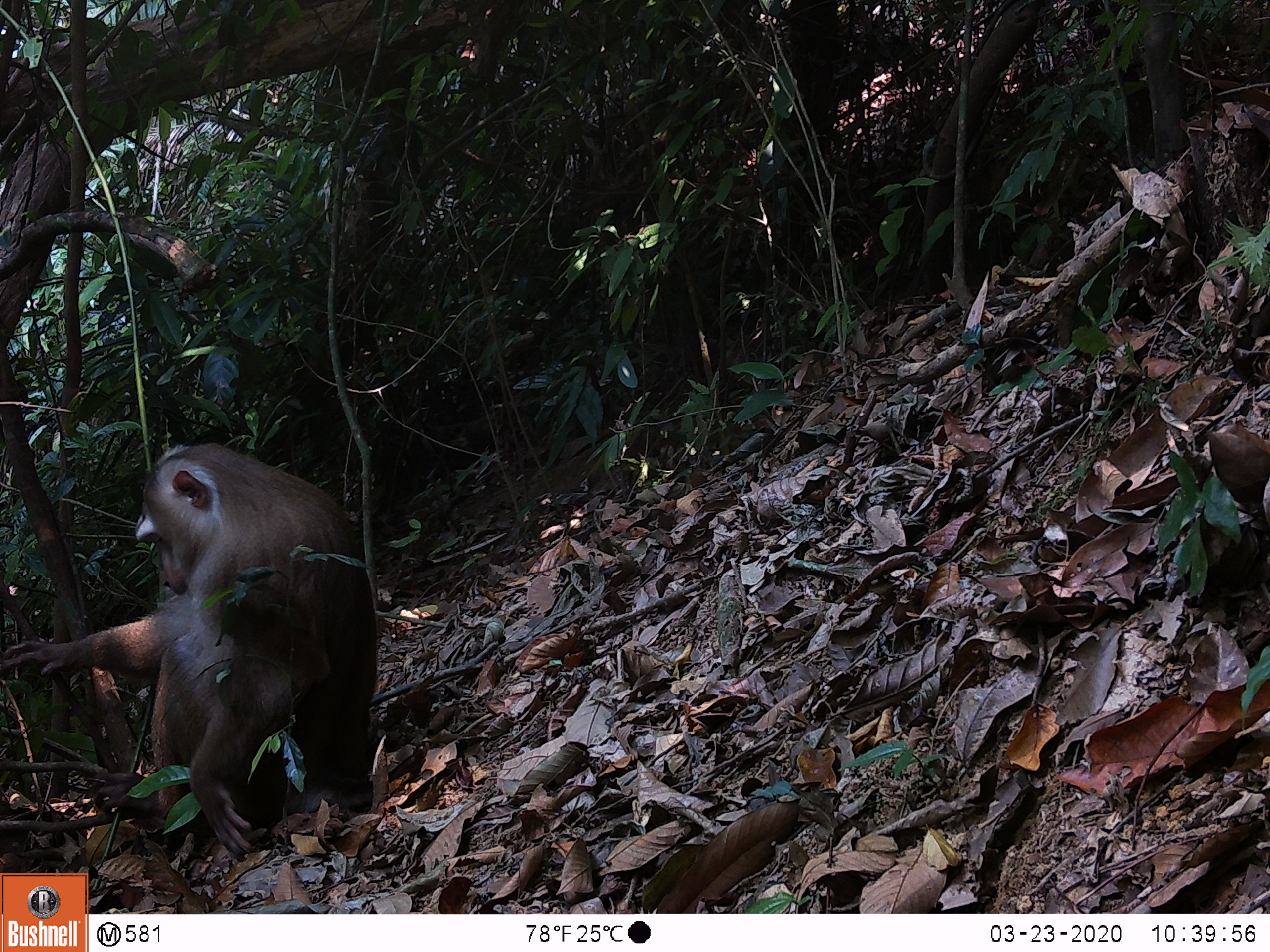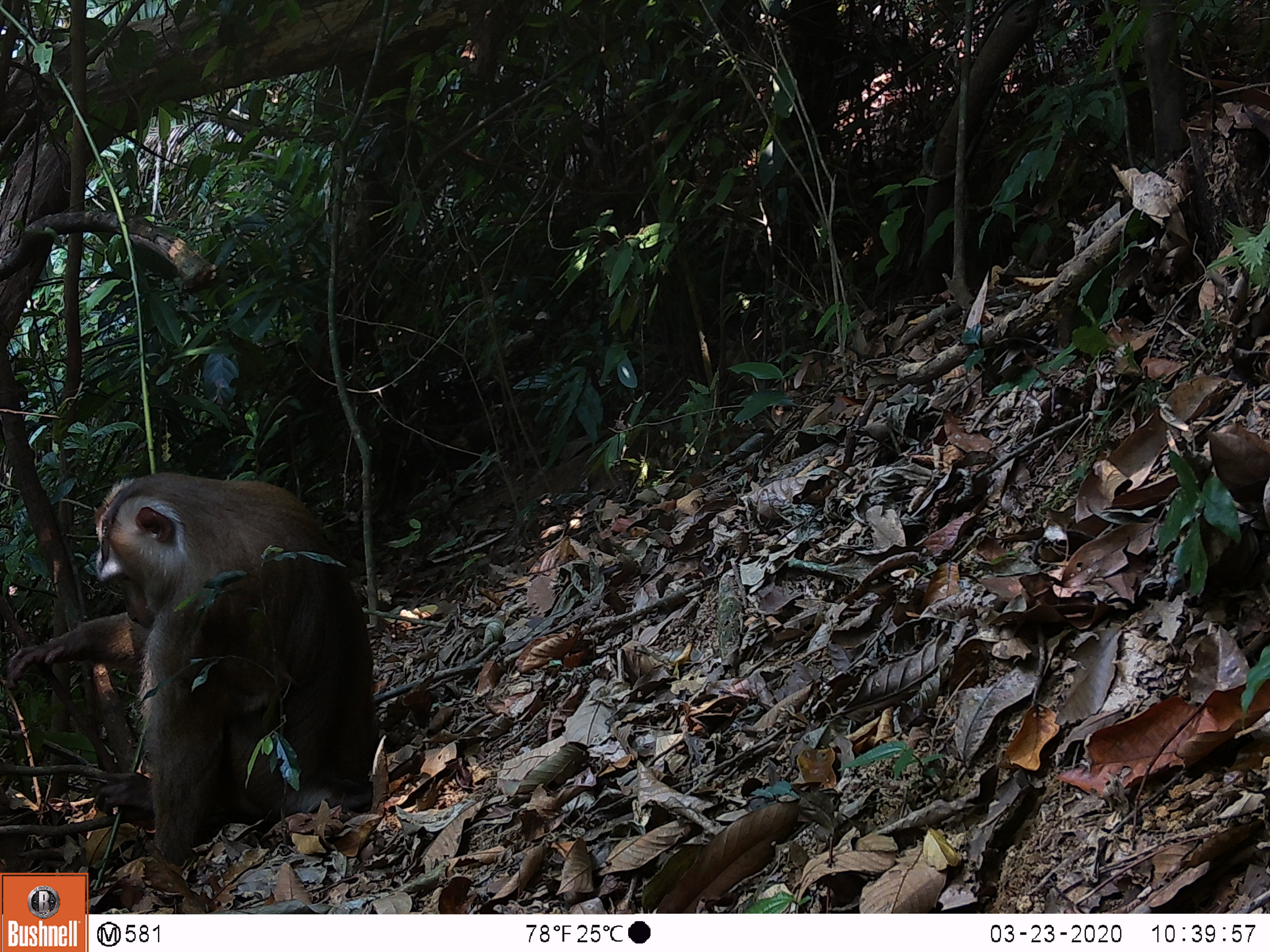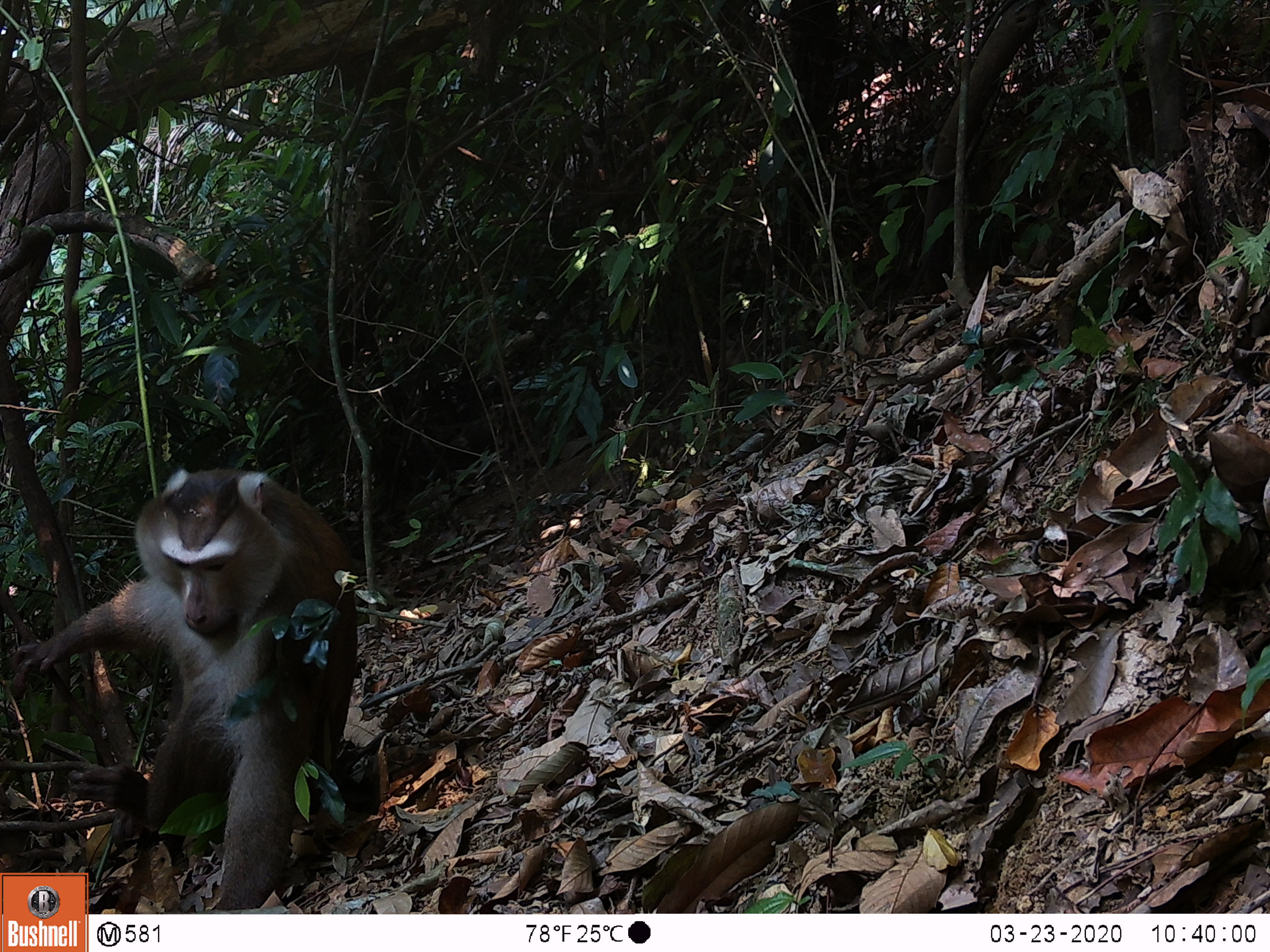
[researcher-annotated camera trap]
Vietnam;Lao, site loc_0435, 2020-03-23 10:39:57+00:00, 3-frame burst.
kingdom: Animalia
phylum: Chordata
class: Mammalia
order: Primates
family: Cercopithecidae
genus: Macaca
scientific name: Macaca nemestrina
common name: pig-tailed macaque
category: pig tailed macaque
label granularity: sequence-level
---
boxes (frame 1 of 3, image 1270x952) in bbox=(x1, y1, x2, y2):
pig tailed macaque: bbox=(0, 436, 381, 862)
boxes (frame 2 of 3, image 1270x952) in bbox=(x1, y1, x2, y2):
pig tailed macaque: bbox=(6, 467, 383, 867)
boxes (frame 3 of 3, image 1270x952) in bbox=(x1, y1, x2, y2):
pig tailed macaque: bbox=(15, 464, 359, 912)